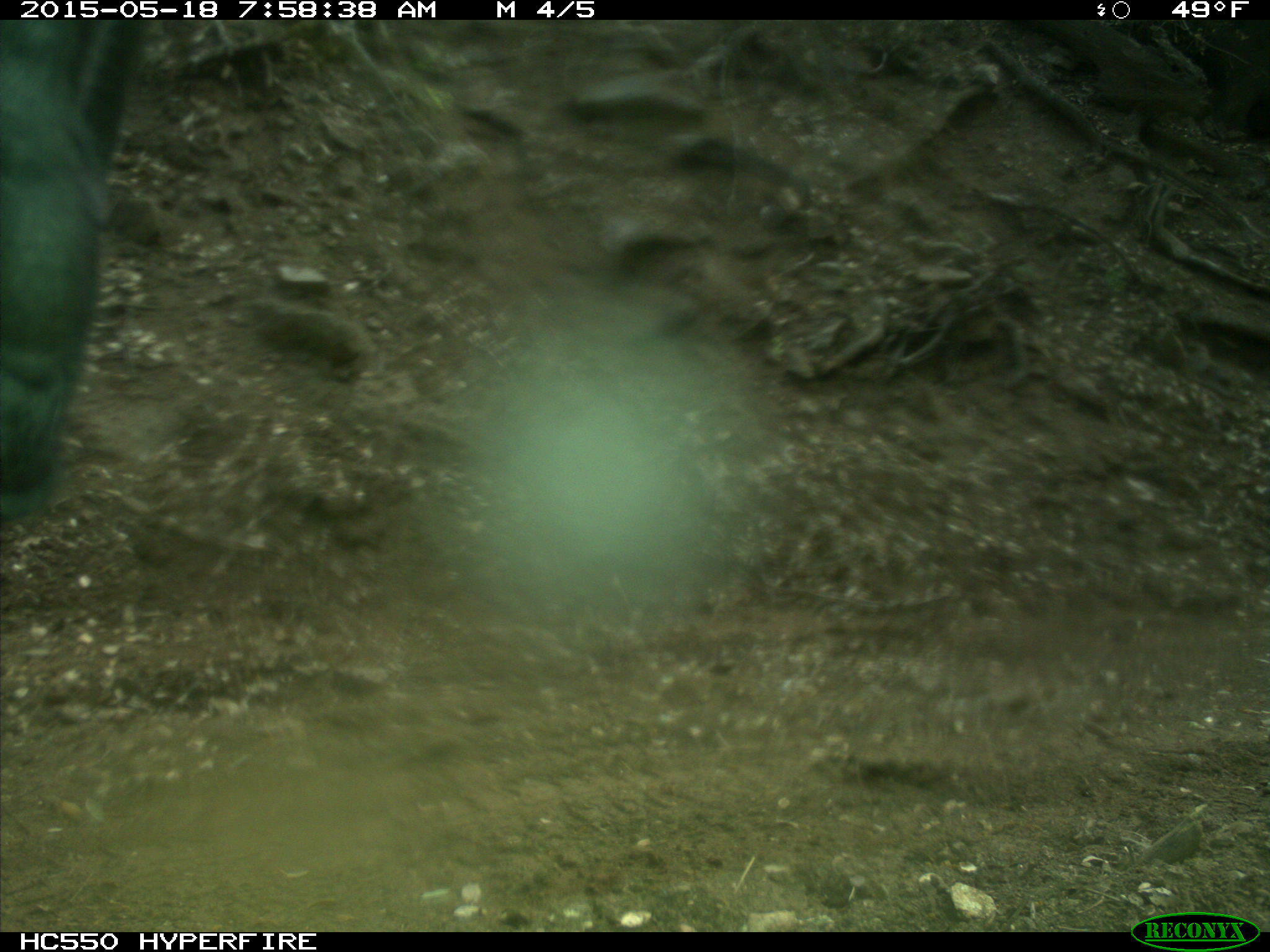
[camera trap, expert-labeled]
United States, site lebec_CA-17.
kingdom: Animalia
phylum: Chordata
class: Mammalia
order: Artiodactyla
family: Bovidae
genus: Bos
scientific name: Bos taurus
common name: domestic cow